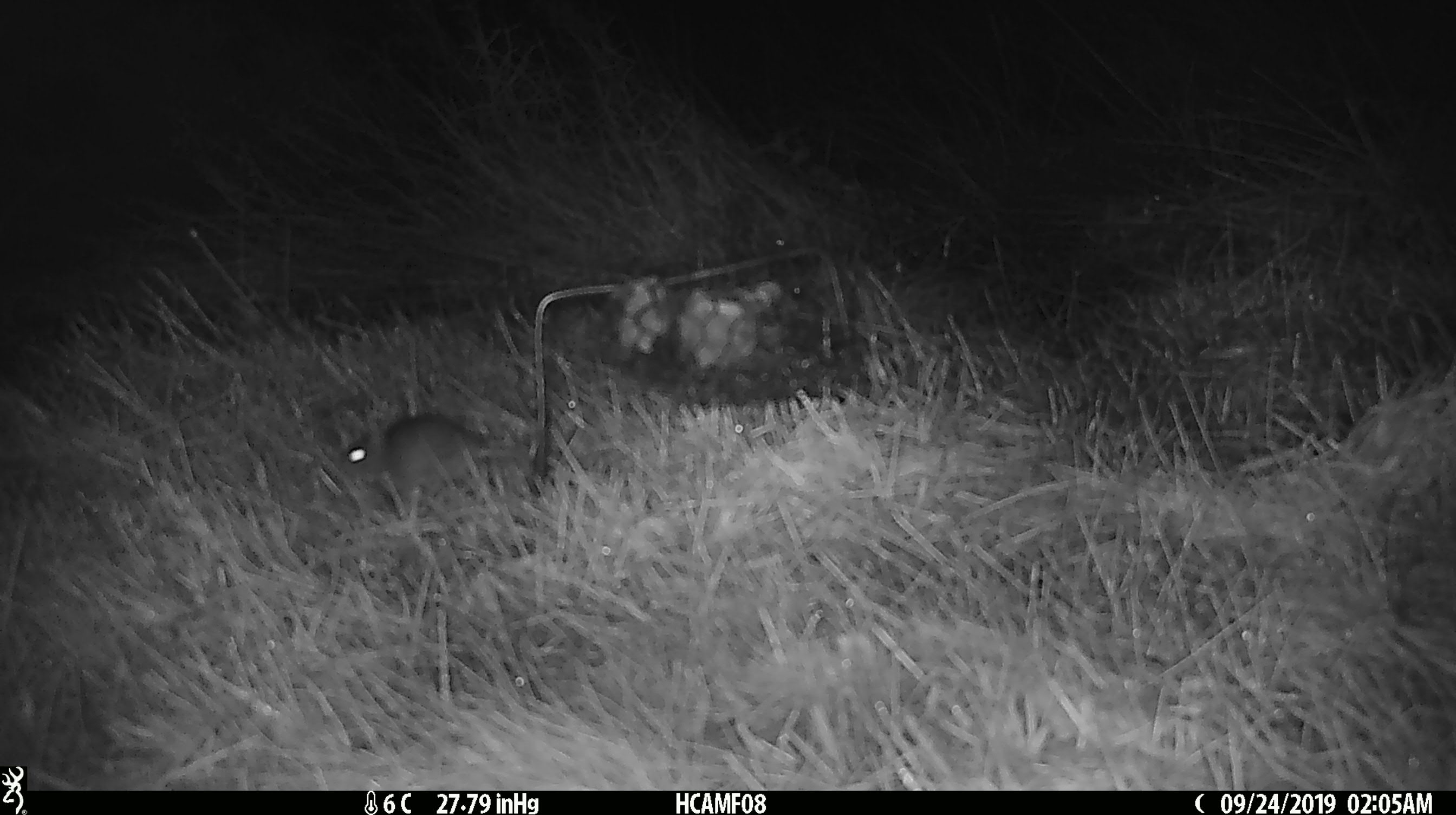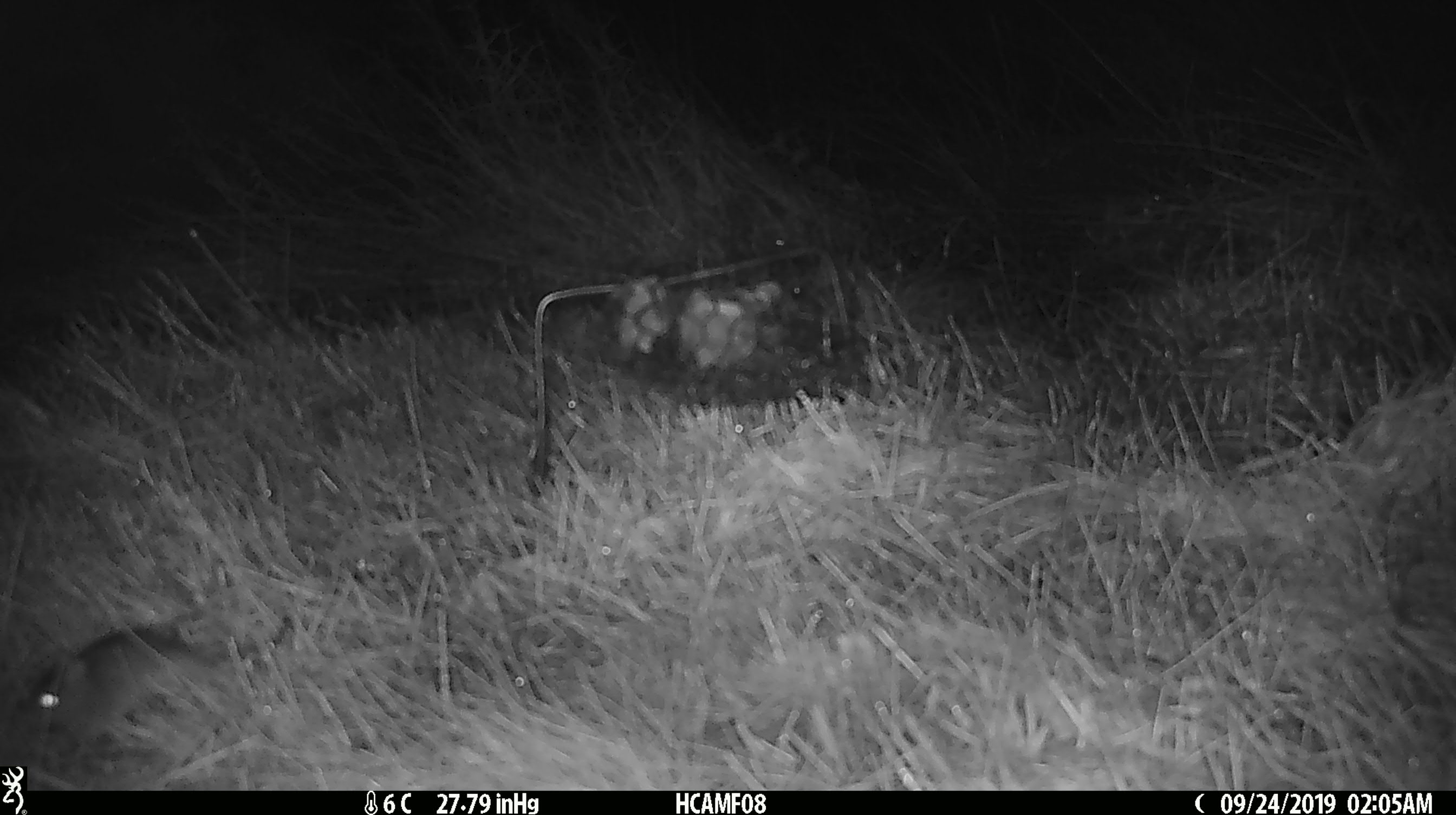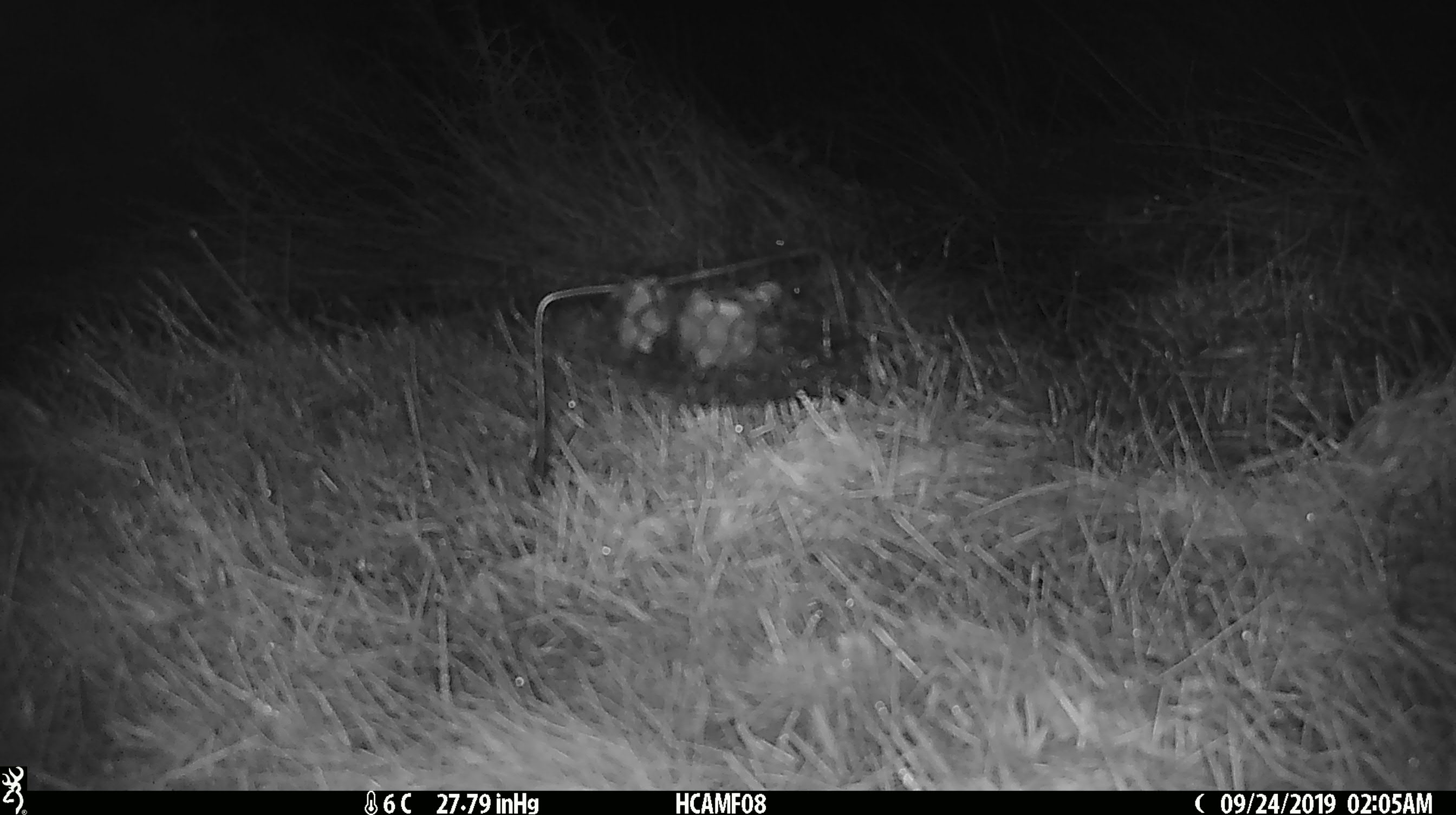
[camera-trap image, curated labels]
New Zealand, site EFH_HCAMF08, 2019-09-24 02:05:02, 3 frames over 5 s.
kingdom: Animalia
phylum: Chordata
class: Mammalia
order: Rodentia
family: Muridae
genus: Mus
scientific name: Mus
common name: mouse